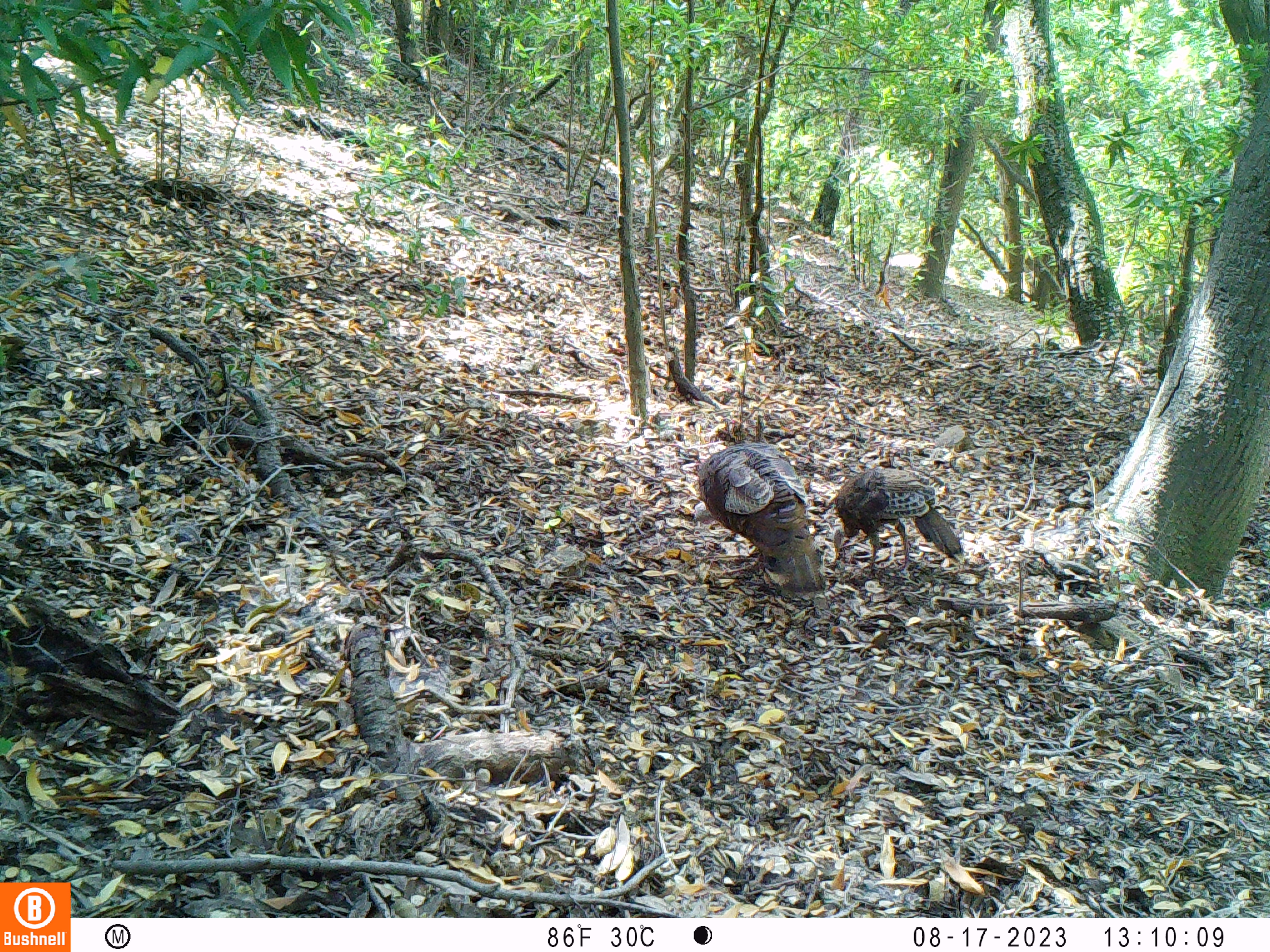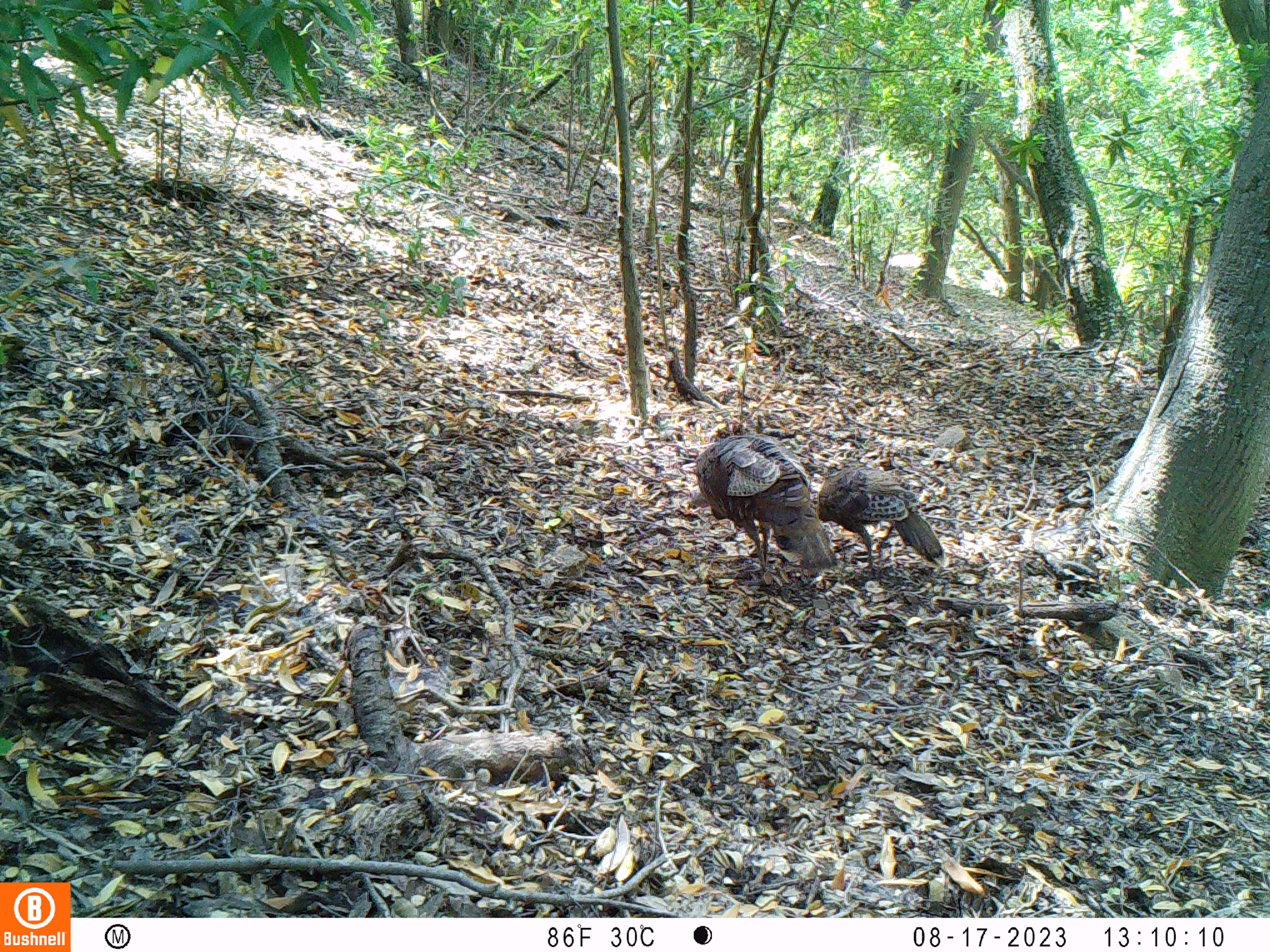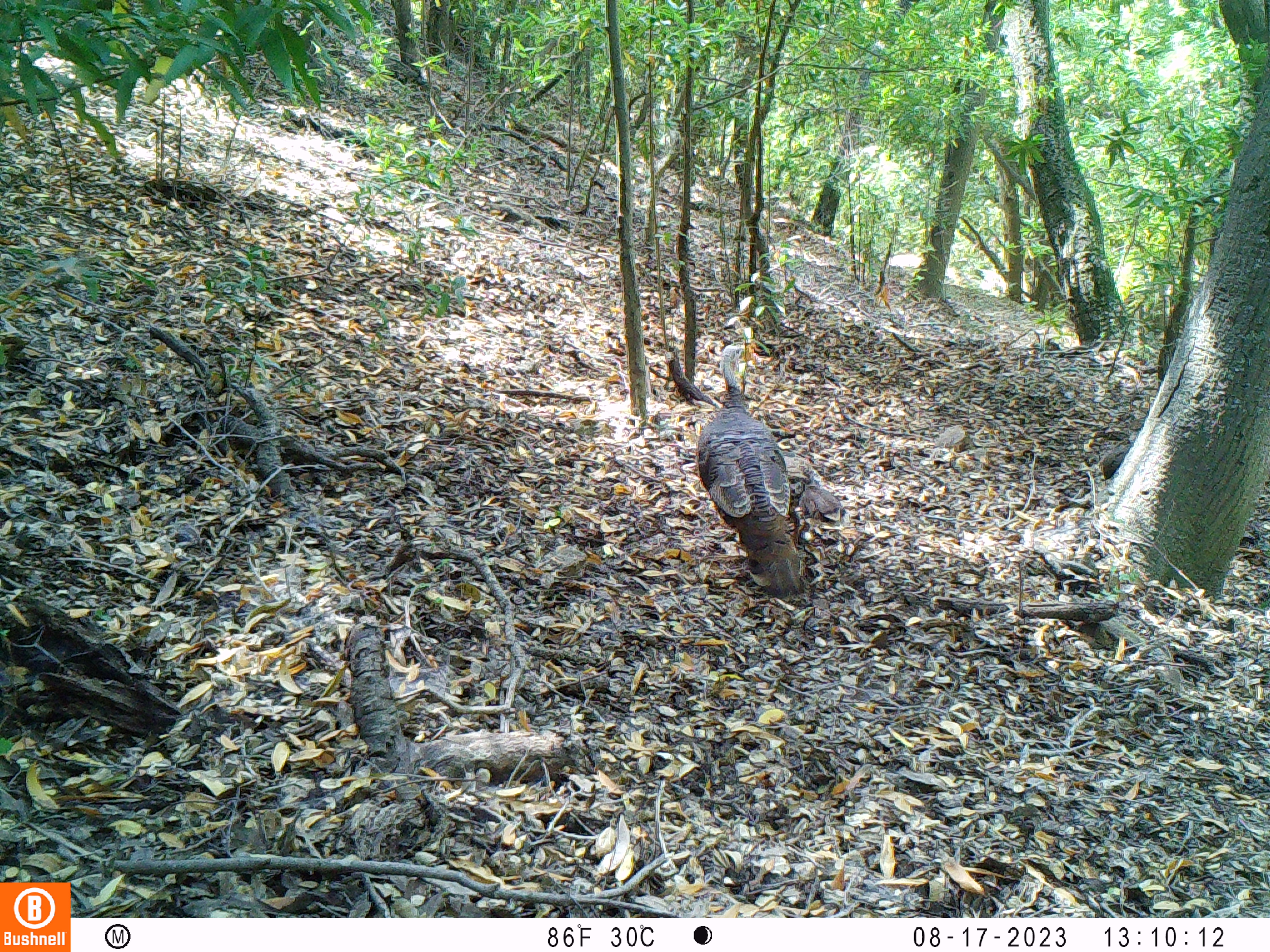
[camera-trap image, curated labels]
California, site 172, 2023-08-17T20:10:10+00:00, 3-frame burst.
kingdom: Animalia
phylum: Chordata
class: Aves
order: Galliformes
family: Phasianidae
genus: Meleagris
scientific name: Meleagris gallopavo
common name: turkey